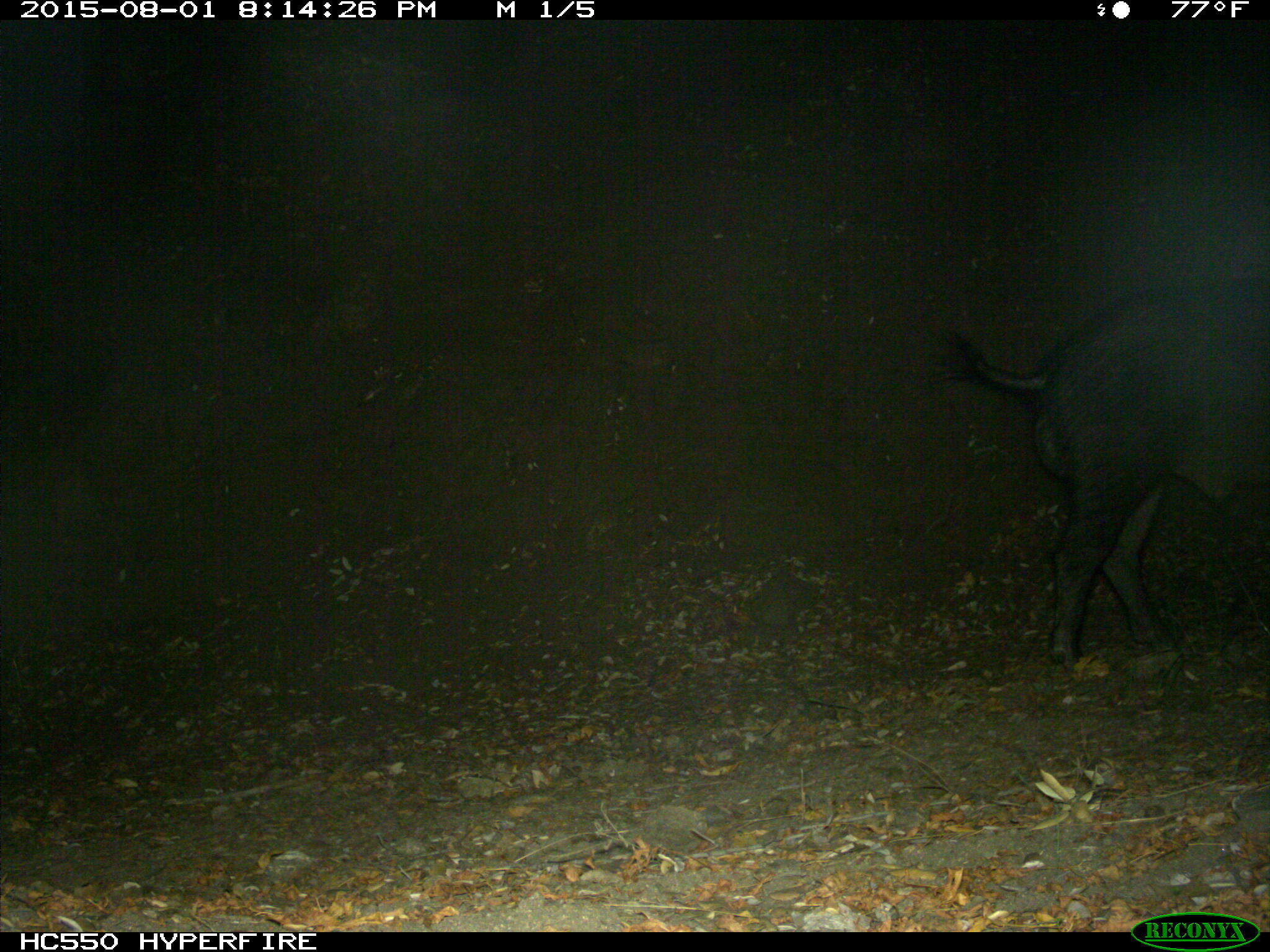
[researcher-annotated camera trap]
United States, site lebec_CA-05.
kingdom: Animalia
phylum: Chordata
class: Mammalia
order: Artiodactyla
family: Suidae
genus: Sus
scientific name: Sus scrofa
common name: wild boar